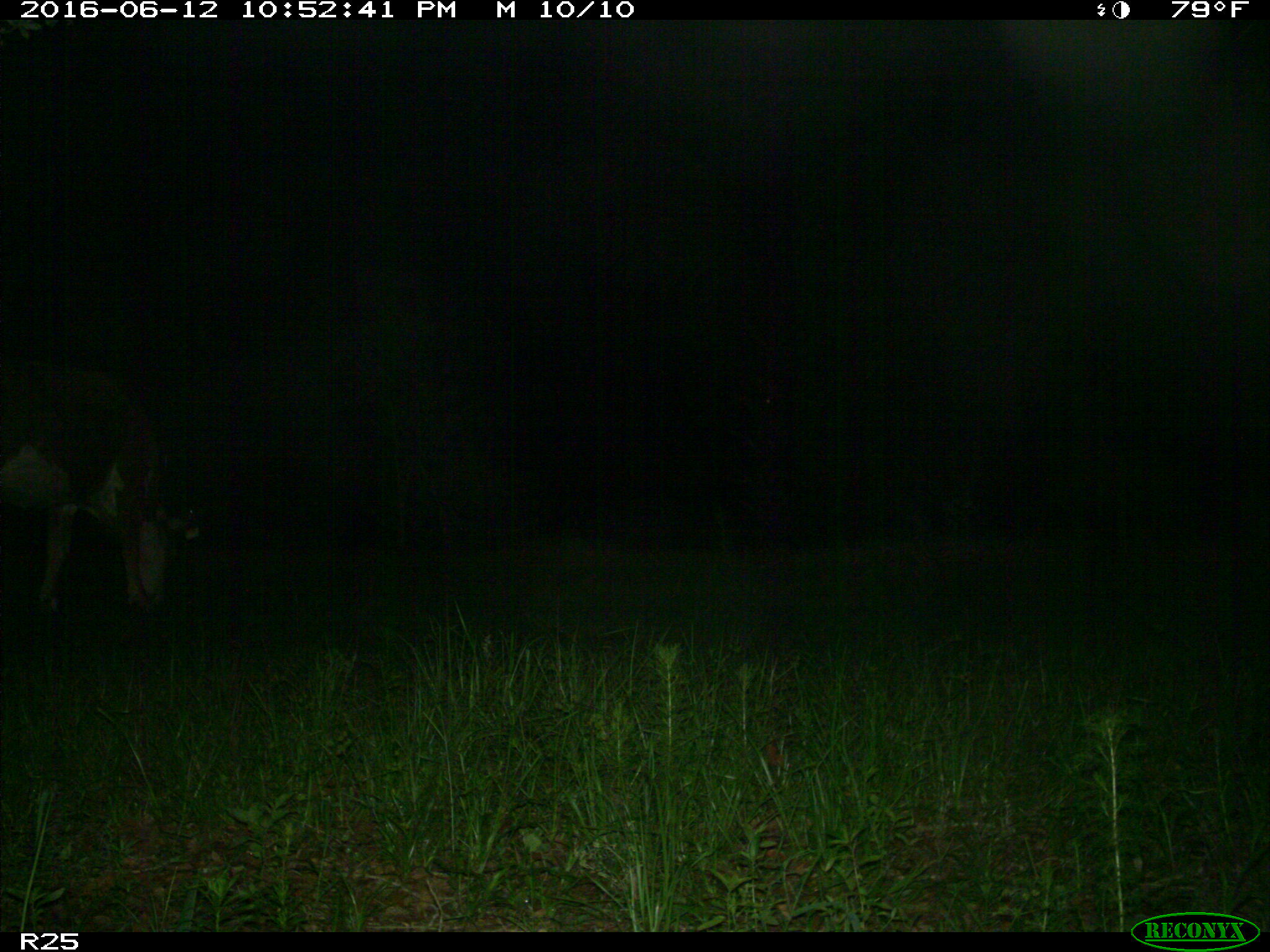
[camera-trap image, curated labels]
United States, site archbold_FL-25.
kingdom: Animalia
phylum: Chordata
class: Mammalia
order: Artiodactyla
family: Bovidae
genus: Bos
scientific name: Bos taurus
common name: domestic cow